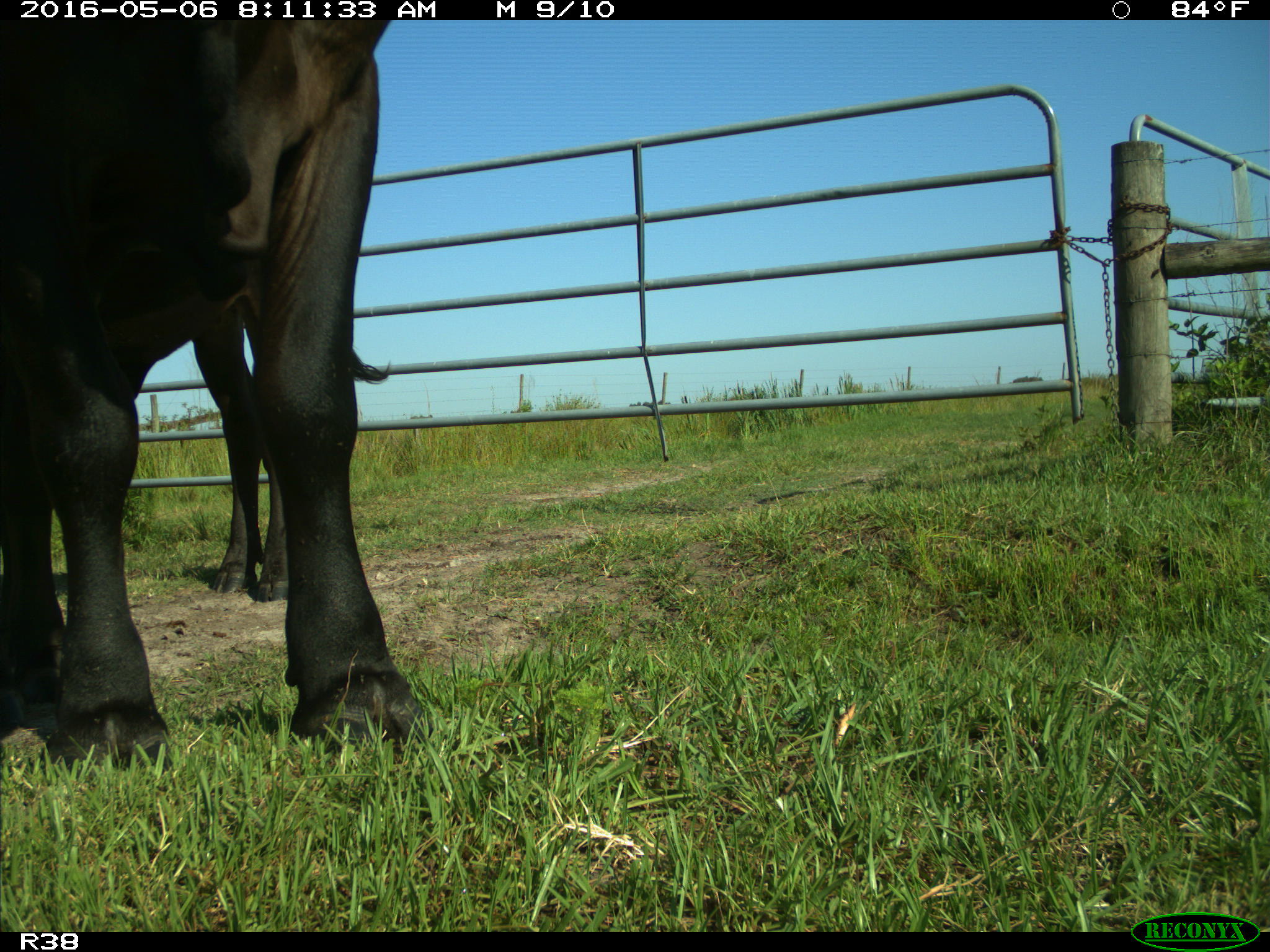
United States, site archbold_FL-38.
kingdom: Animalia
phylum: Chordata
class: Mammalia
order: Artiodactyla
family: Bovidae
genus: Bos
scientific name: Bos taurus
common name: domestic cow